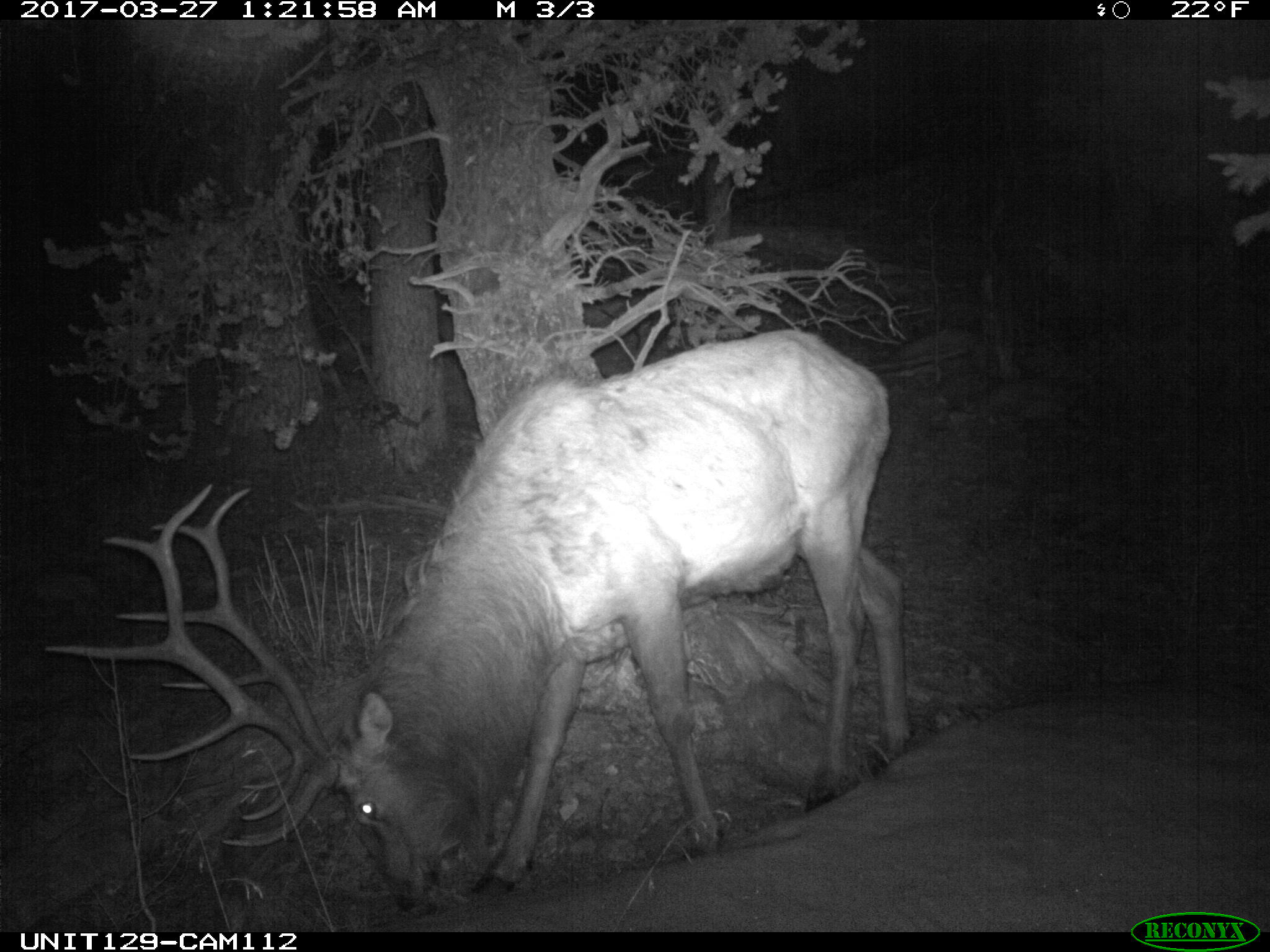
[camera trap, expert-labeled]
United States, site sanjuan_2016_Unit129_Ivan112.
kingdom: Animalia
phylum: Chordata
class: Mammalia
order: Artiodactyla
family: Cervidae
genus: Cervus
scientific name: Cervus elaphus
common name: red deer